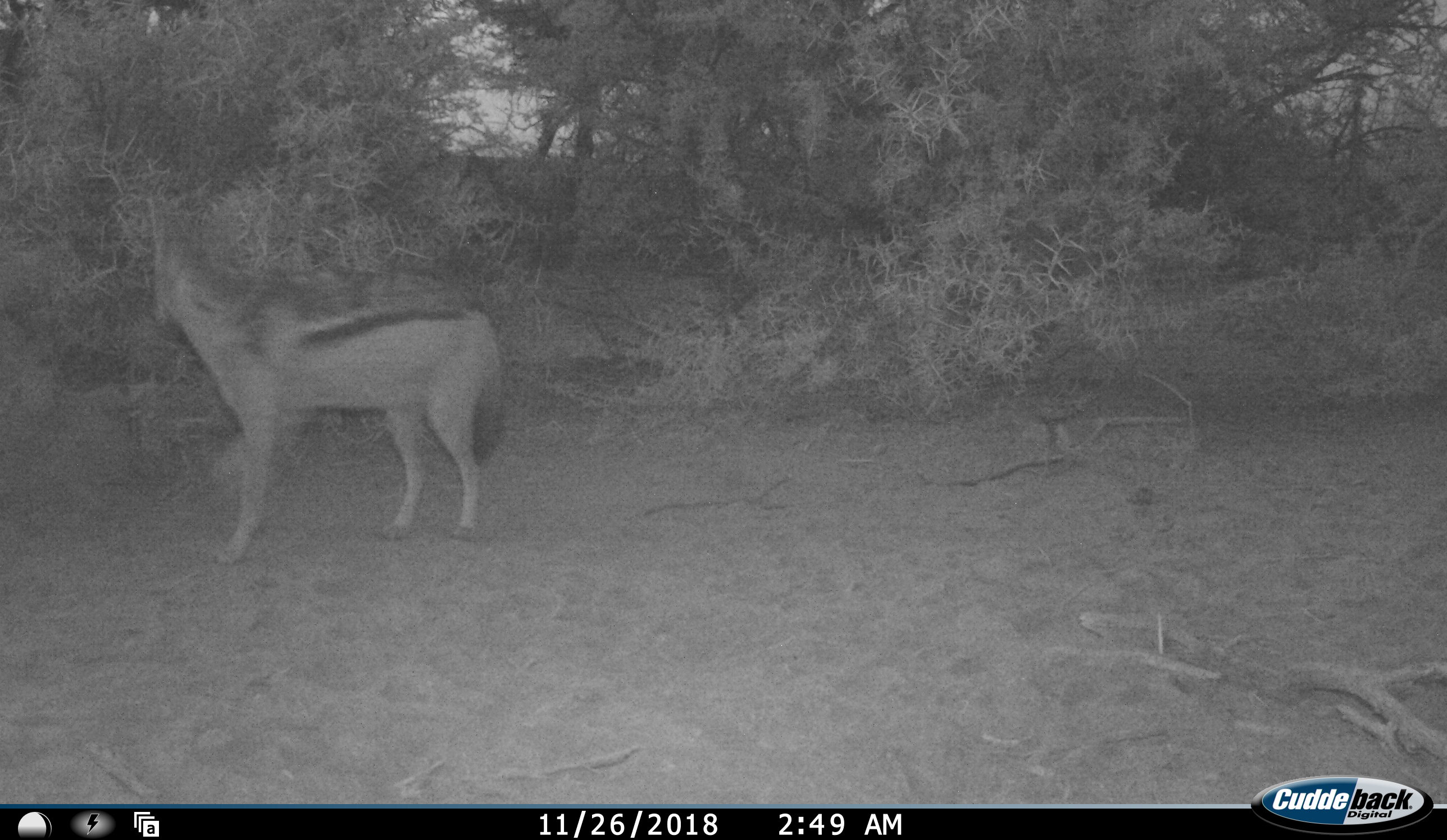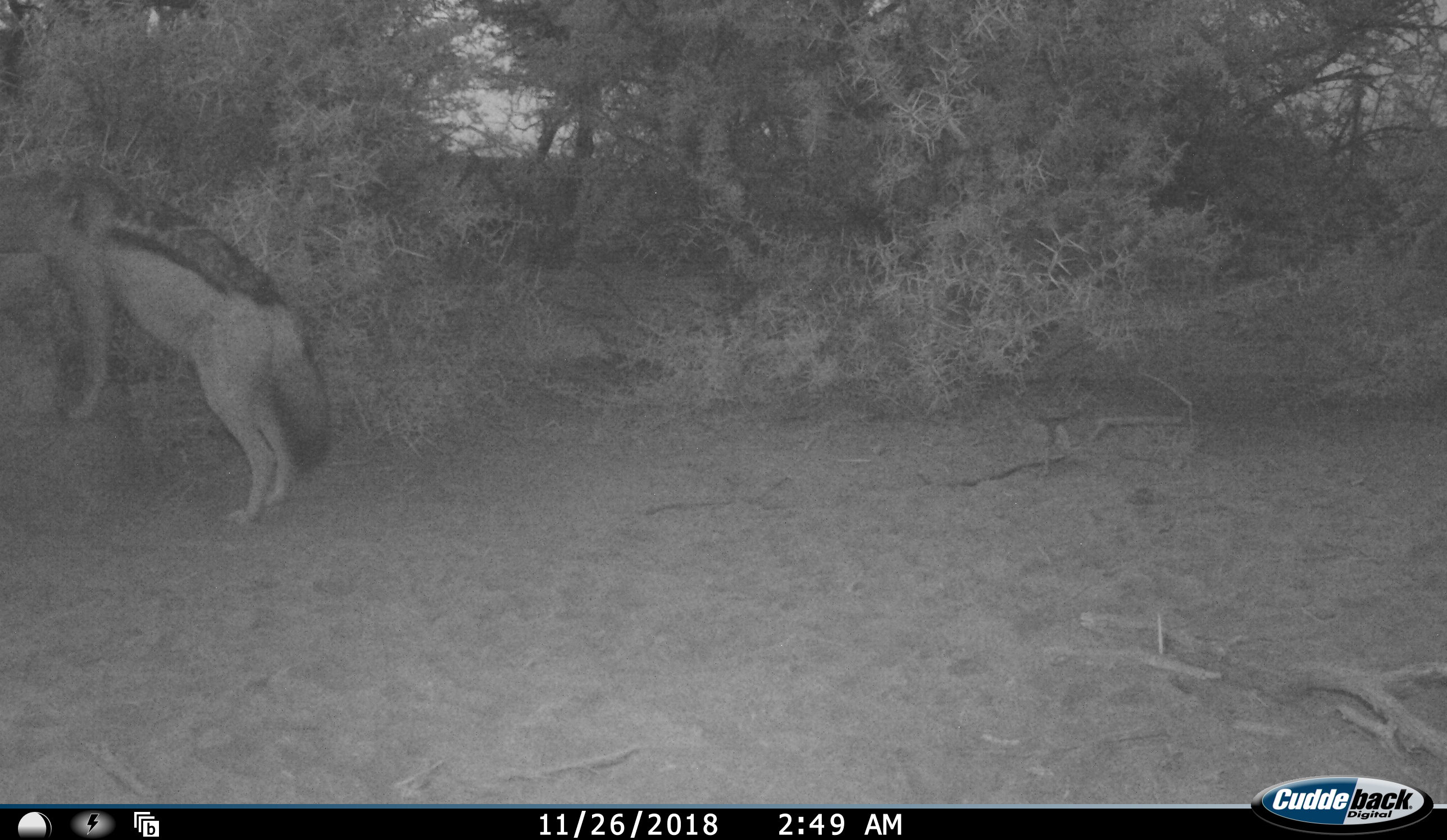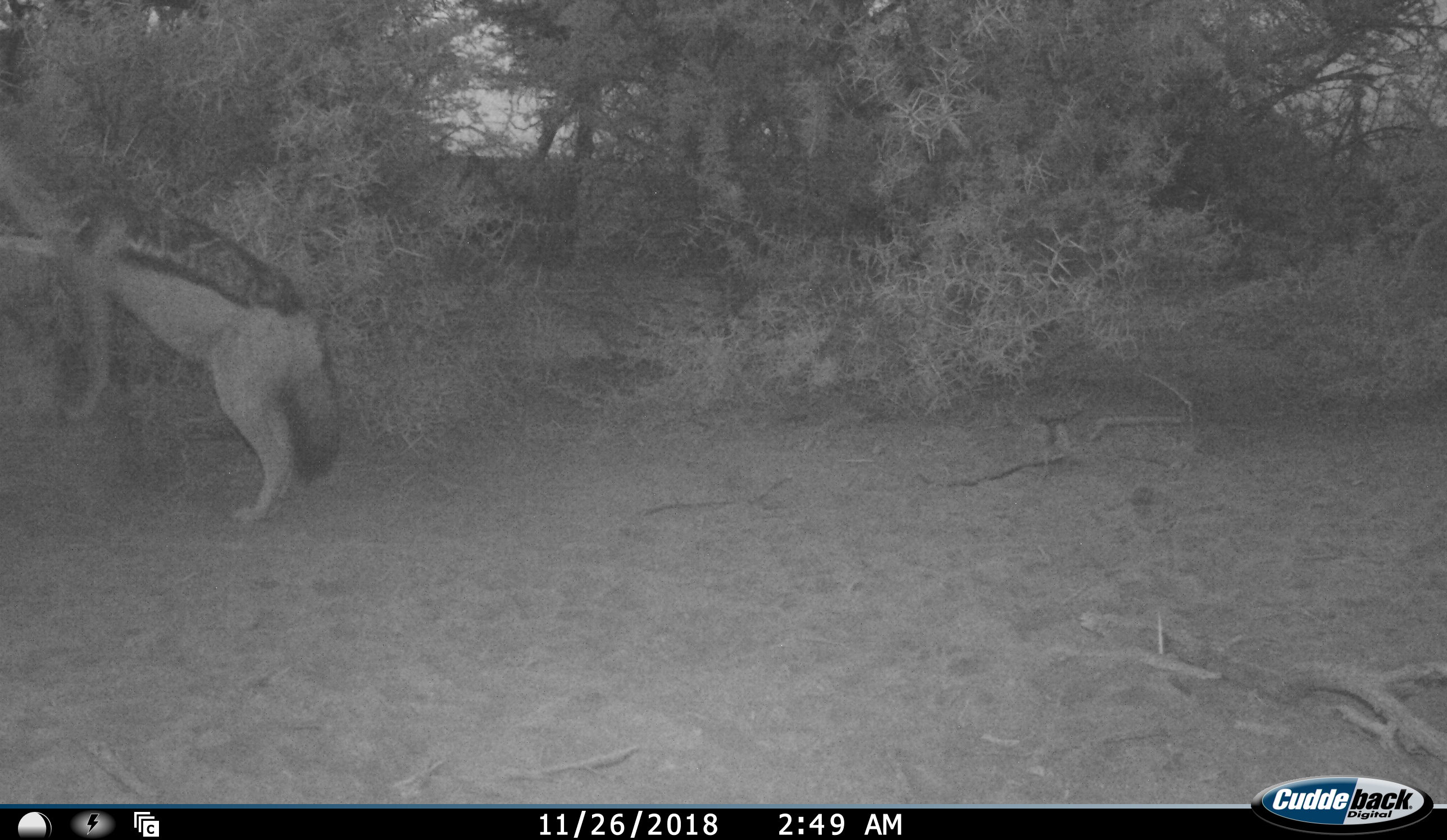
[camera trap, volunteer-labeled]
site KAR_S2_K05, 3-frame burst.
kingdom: Animalia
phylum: Chordata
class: Mammalia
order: Carnivora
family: Canidae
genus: Lupulella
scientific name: Lupulella mesomelas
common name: black-backed jackal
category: jackalblackbacked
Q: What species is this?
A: Jackalblackbacked (black-backed jackal) (Lupulella mesomelas).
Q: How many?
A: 1.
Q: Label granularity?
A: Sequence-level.